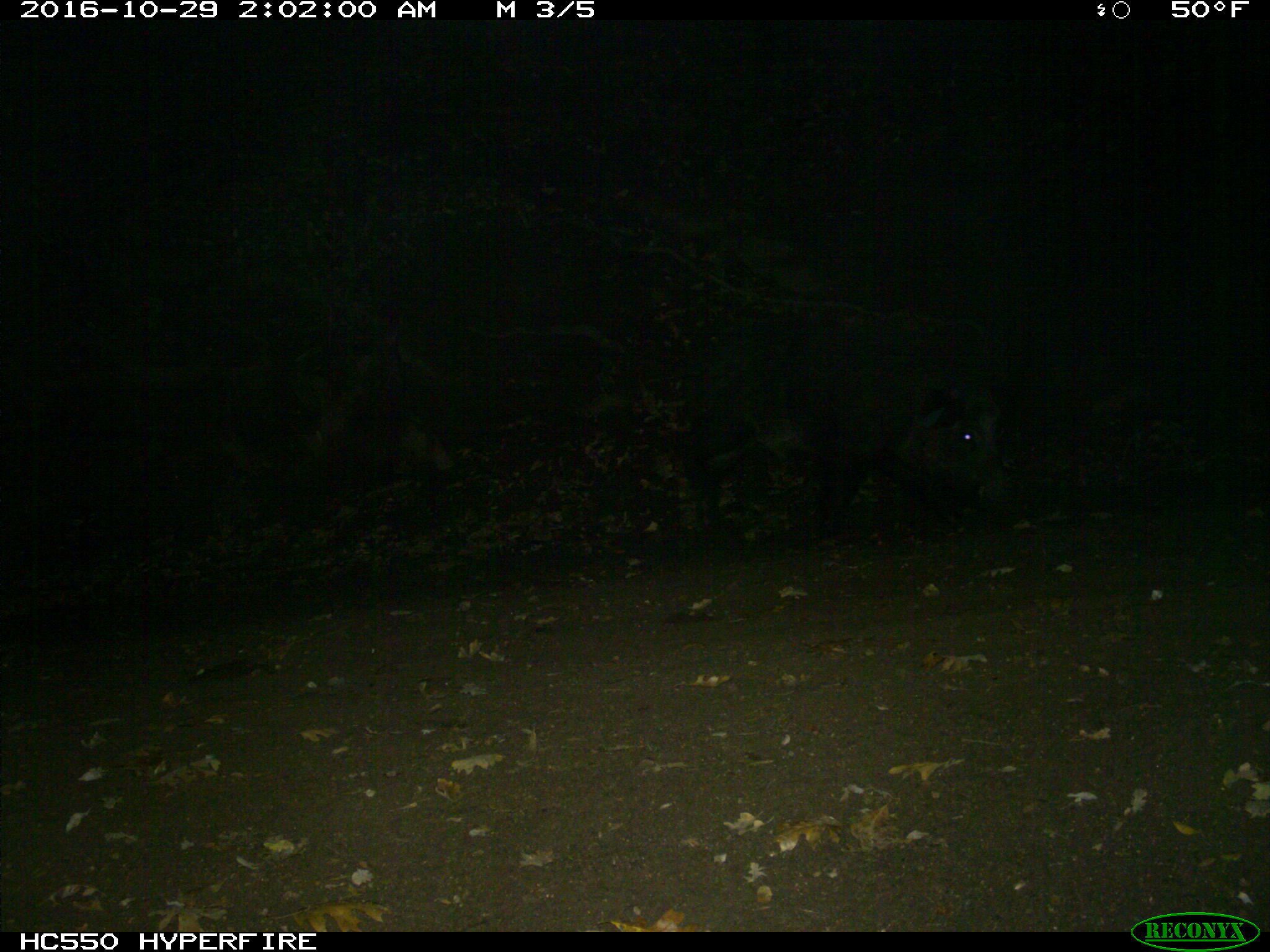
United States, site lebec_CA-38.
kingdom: Animalia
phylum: Chordata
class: Mammalia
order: Artiodactyla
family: Suidae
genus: Sus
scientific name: Sus scrofa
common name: wild boar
Sus scrofa (wild boar).